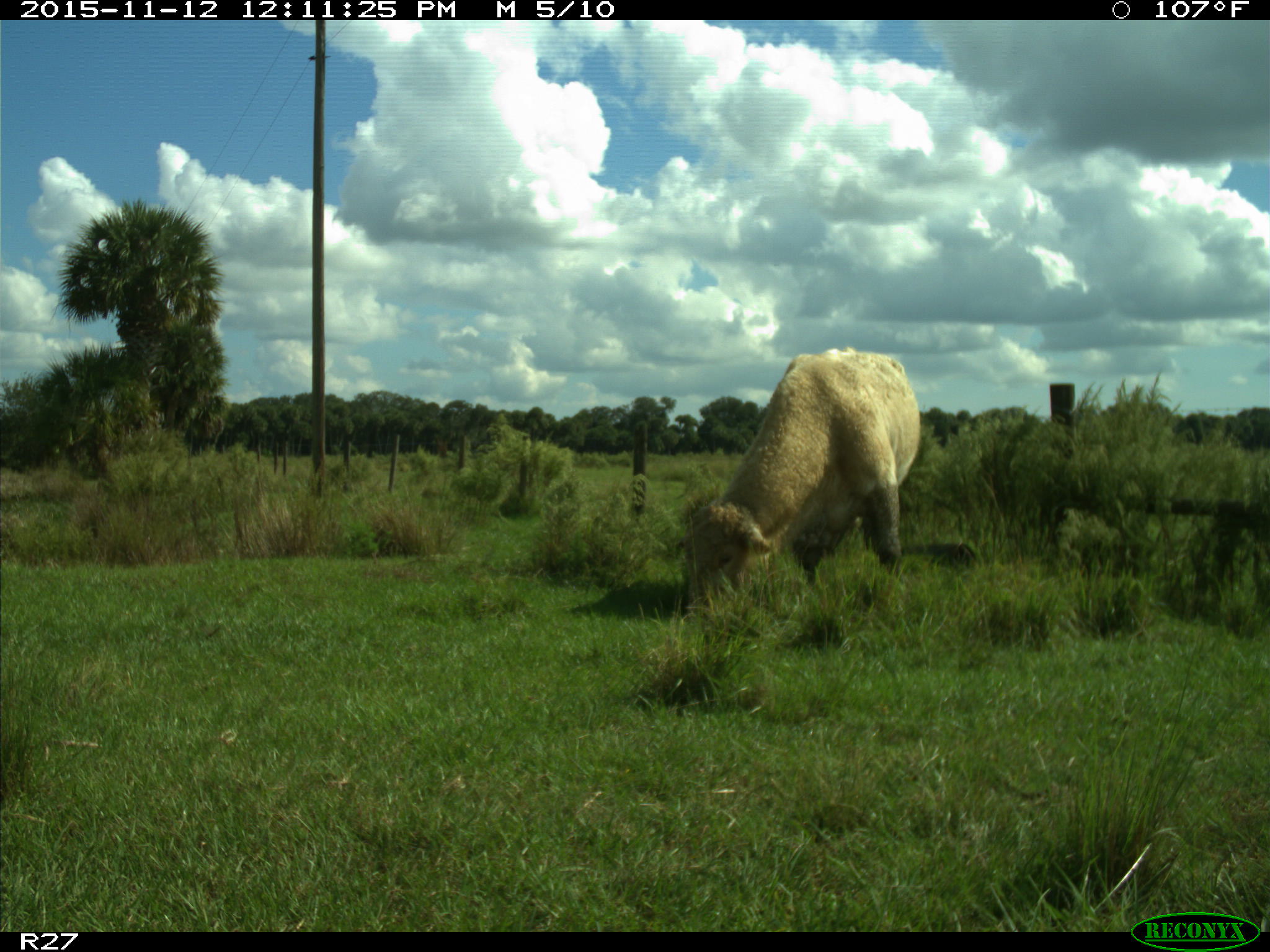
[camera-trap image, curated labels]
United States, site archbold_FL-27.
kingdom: Animalia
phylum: Chordata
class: Mammalia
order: Artiodactyla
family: Bovidae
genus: Bos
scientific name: Bos taurus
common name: domestic cow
Bos taurus (domestic cow).